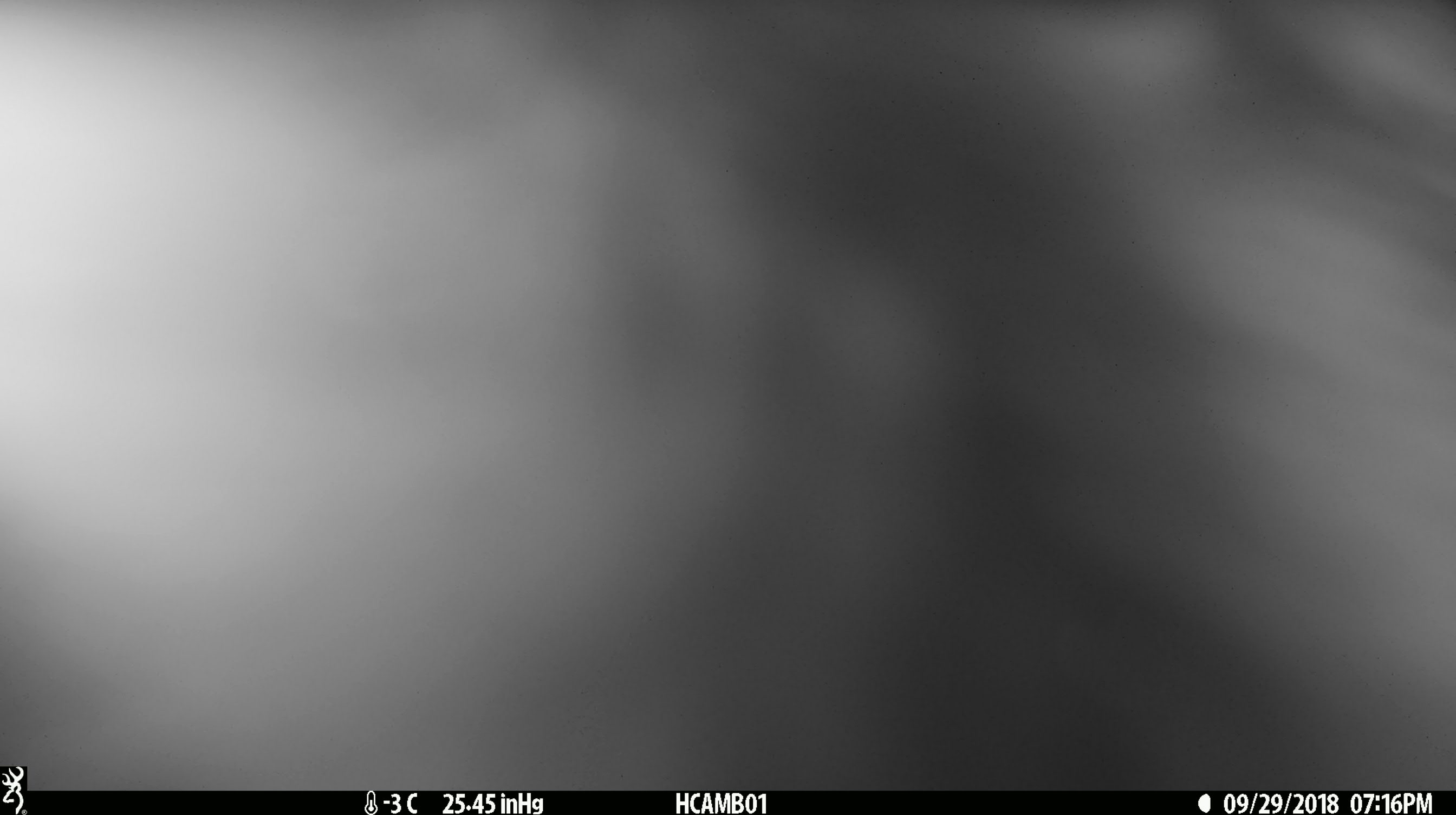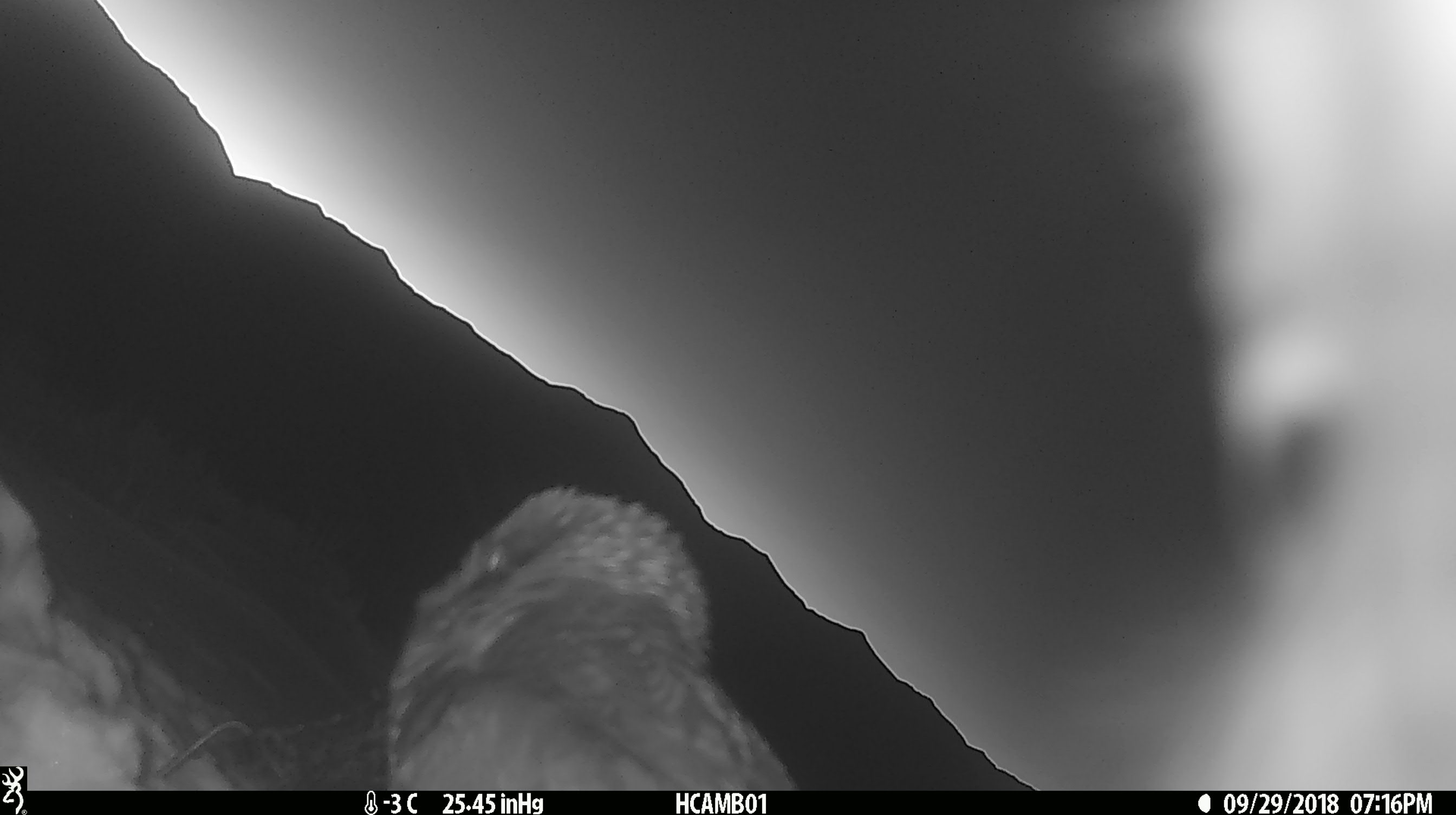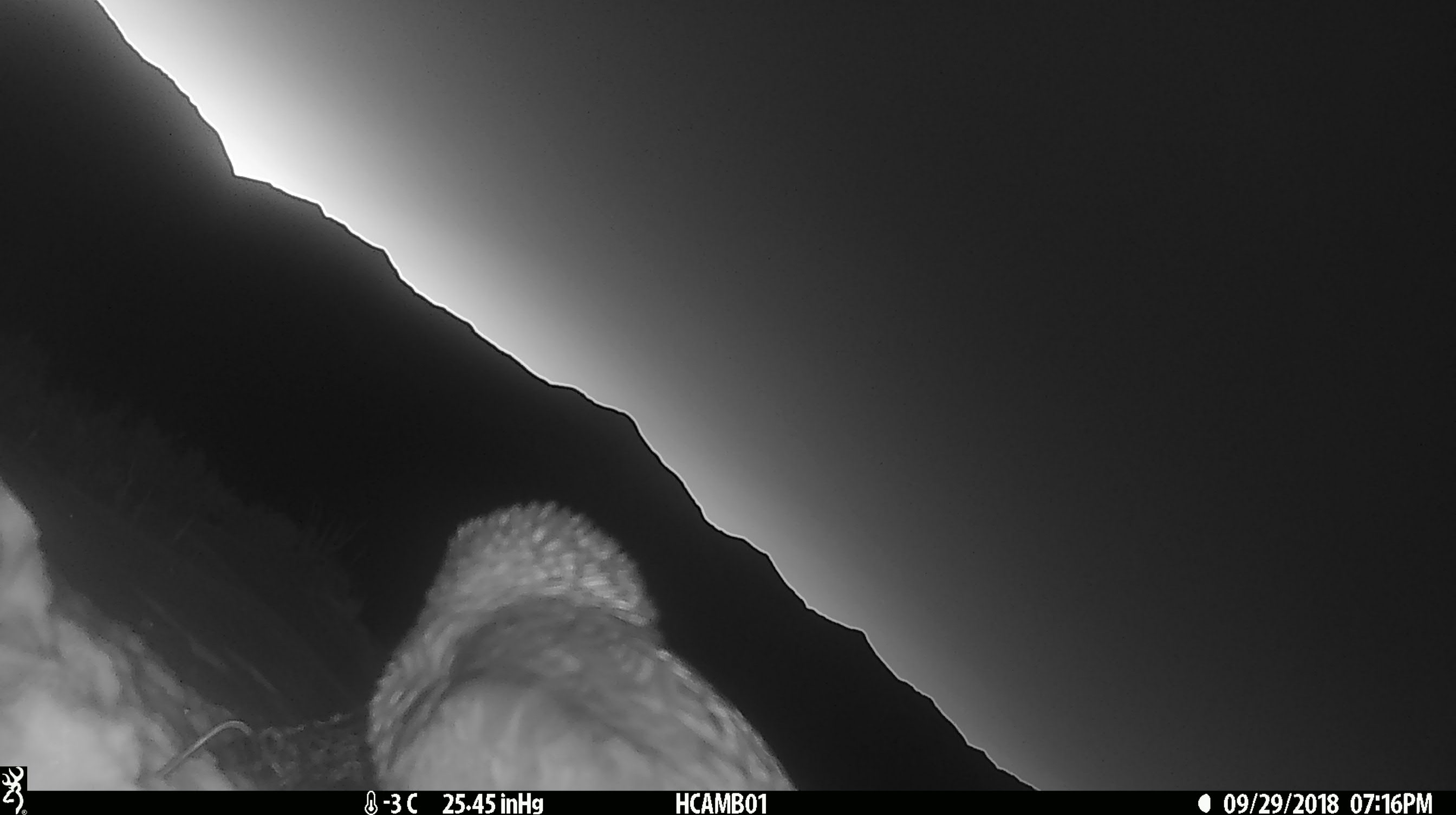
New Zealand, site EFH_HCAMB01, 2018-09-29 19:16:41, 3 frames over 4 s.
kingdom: Animalia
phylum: Chordata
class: Aves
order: Psittaciformes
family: Strigopidae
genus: Nestor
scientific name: Nestor notabilis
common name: kea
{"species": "kea (Nestor notabilis)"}